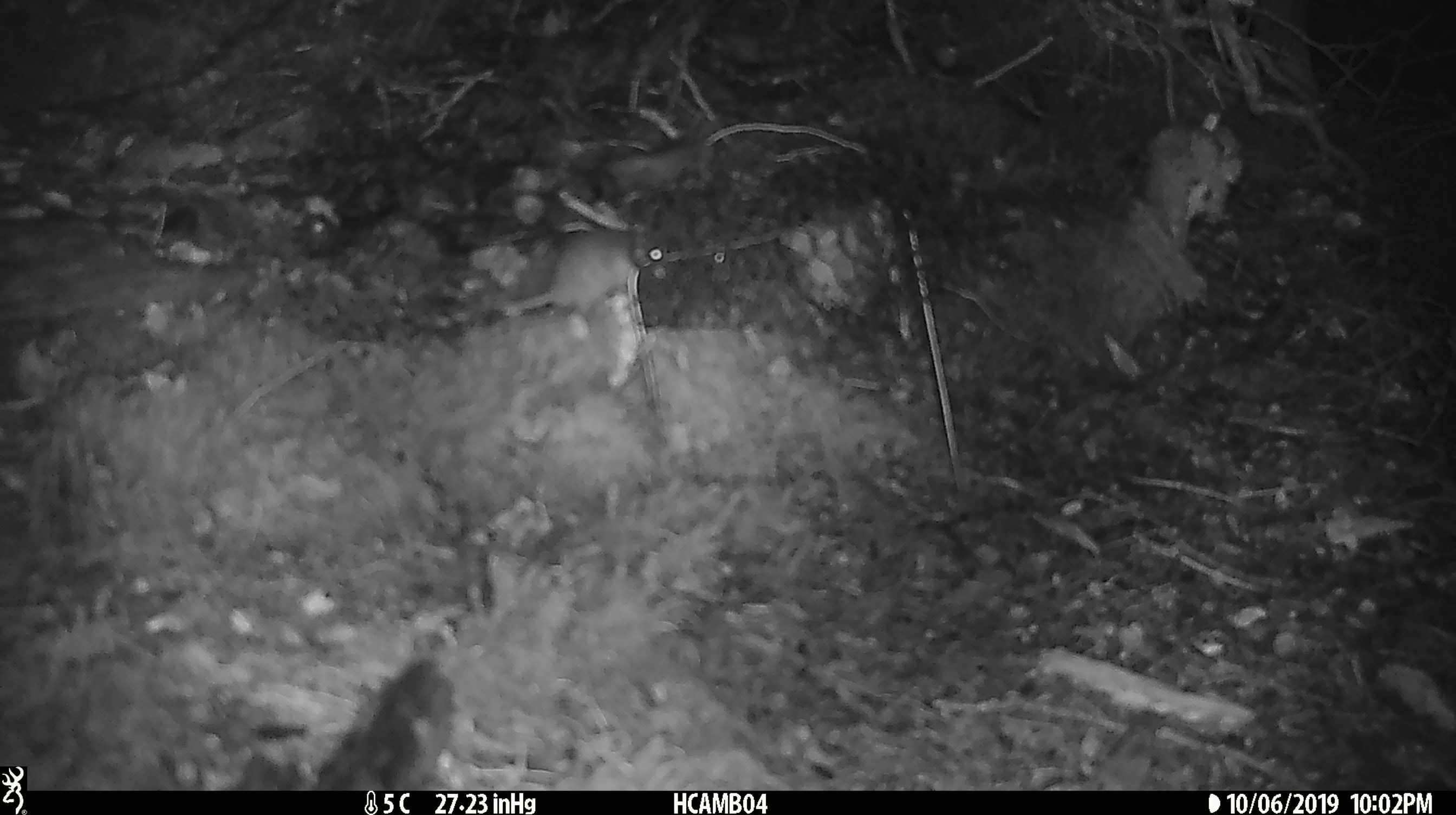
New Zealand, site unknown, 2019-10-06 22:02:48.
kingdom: Animalia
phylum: Chordata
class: Mammalia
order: Rodentia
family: Muridae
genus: Mus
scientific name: Mus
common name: mouse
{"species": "mouse (Mus)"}